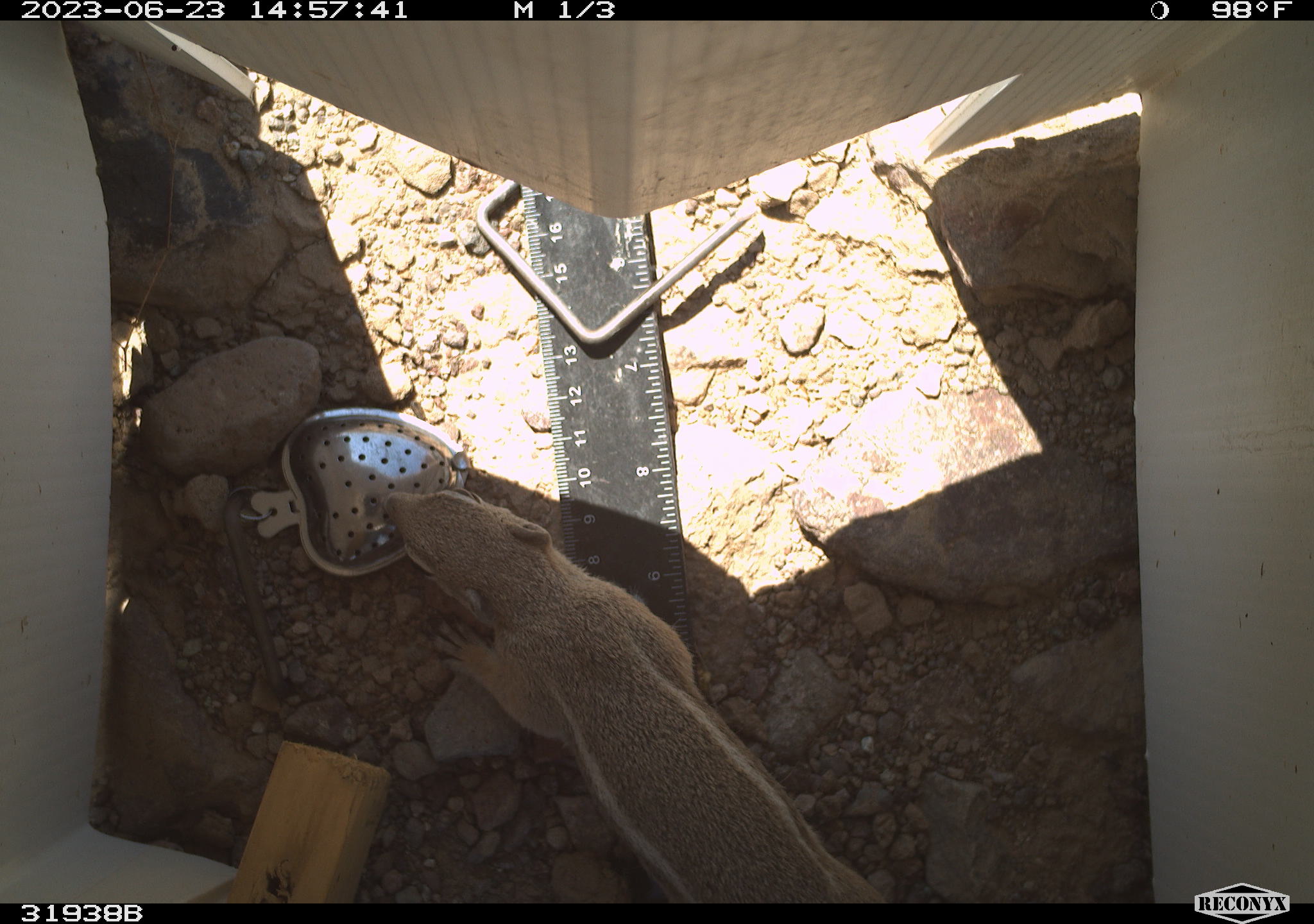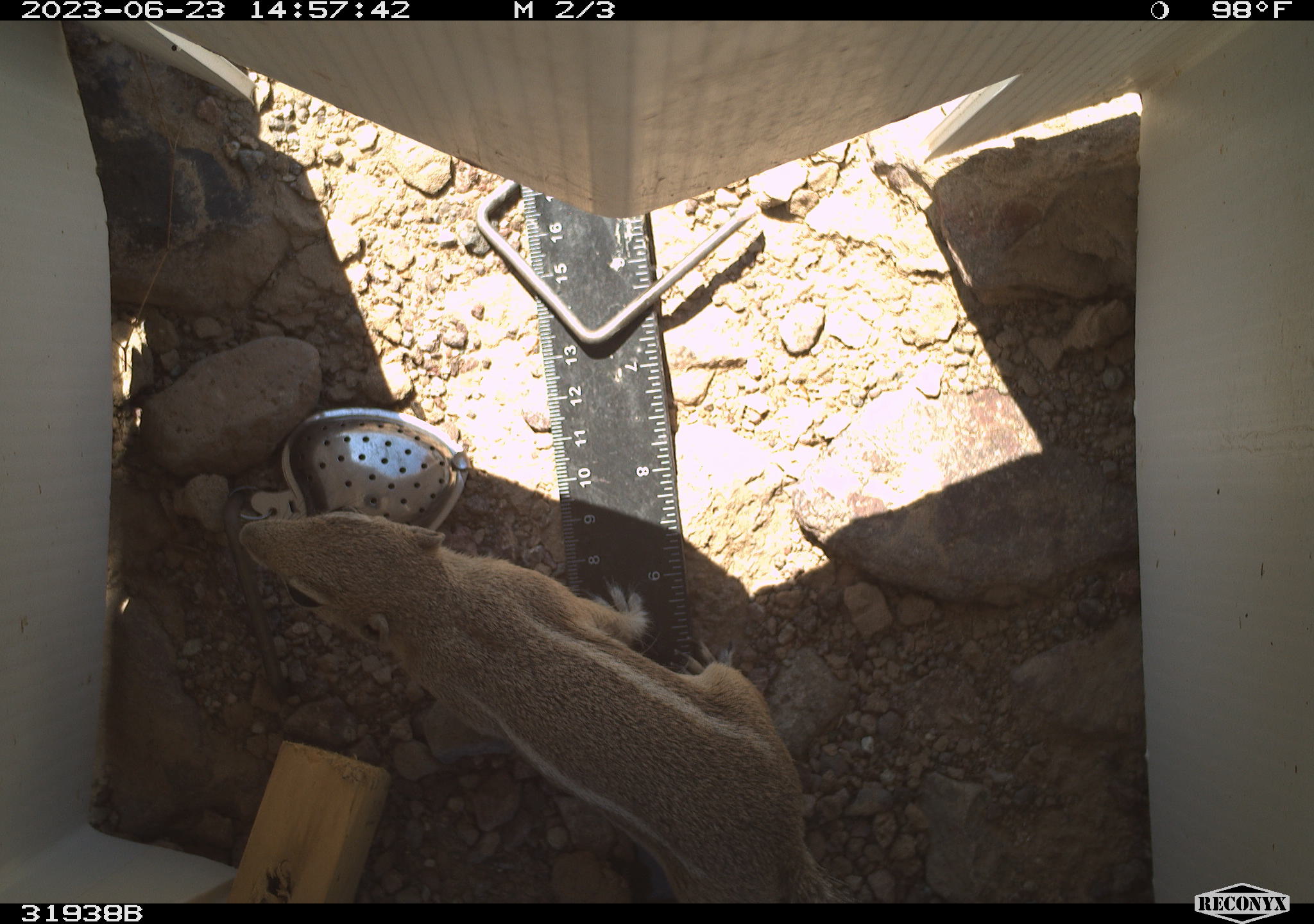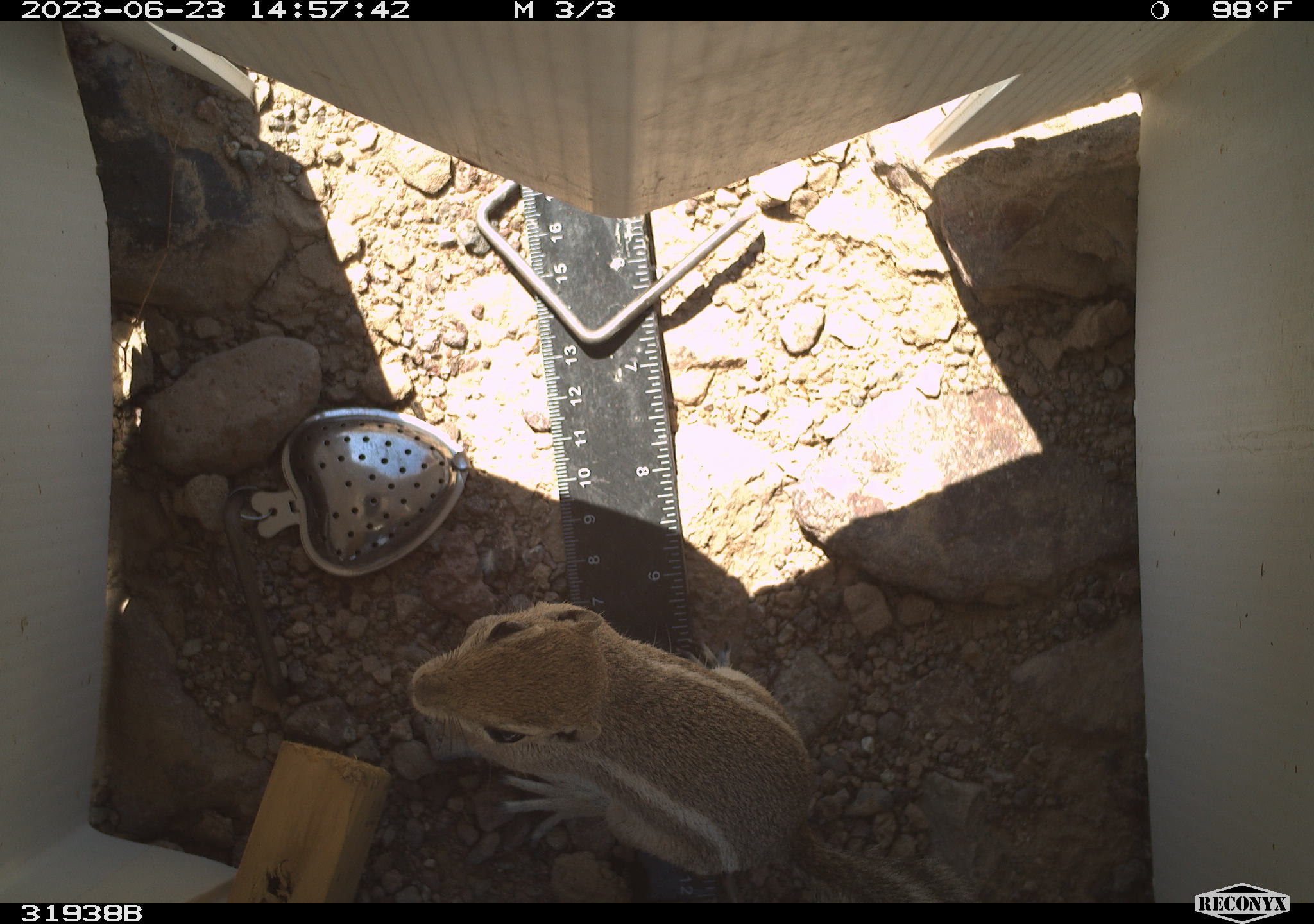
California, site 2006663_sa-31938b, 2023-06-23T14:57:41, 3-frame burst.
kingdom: Animalia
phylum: Chordata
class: Mammalia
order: Rodentia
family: Sciuridae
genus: Ammospermophilus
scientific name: Ammospermophilus leucurus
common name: white-tailed antelope squirrel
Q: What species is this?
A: White-tailed antelope squirrel (Ammospermophilus leucurus).